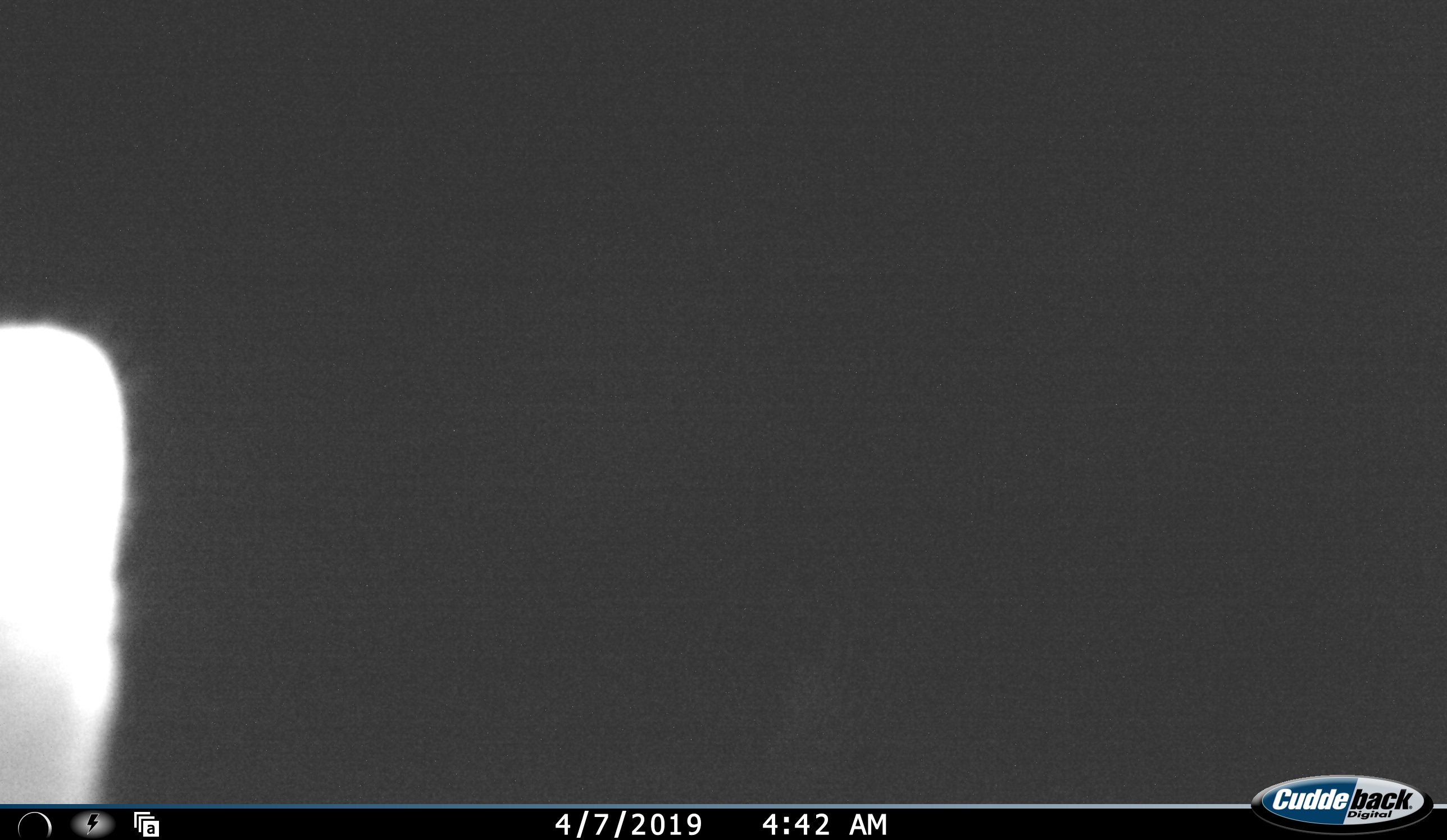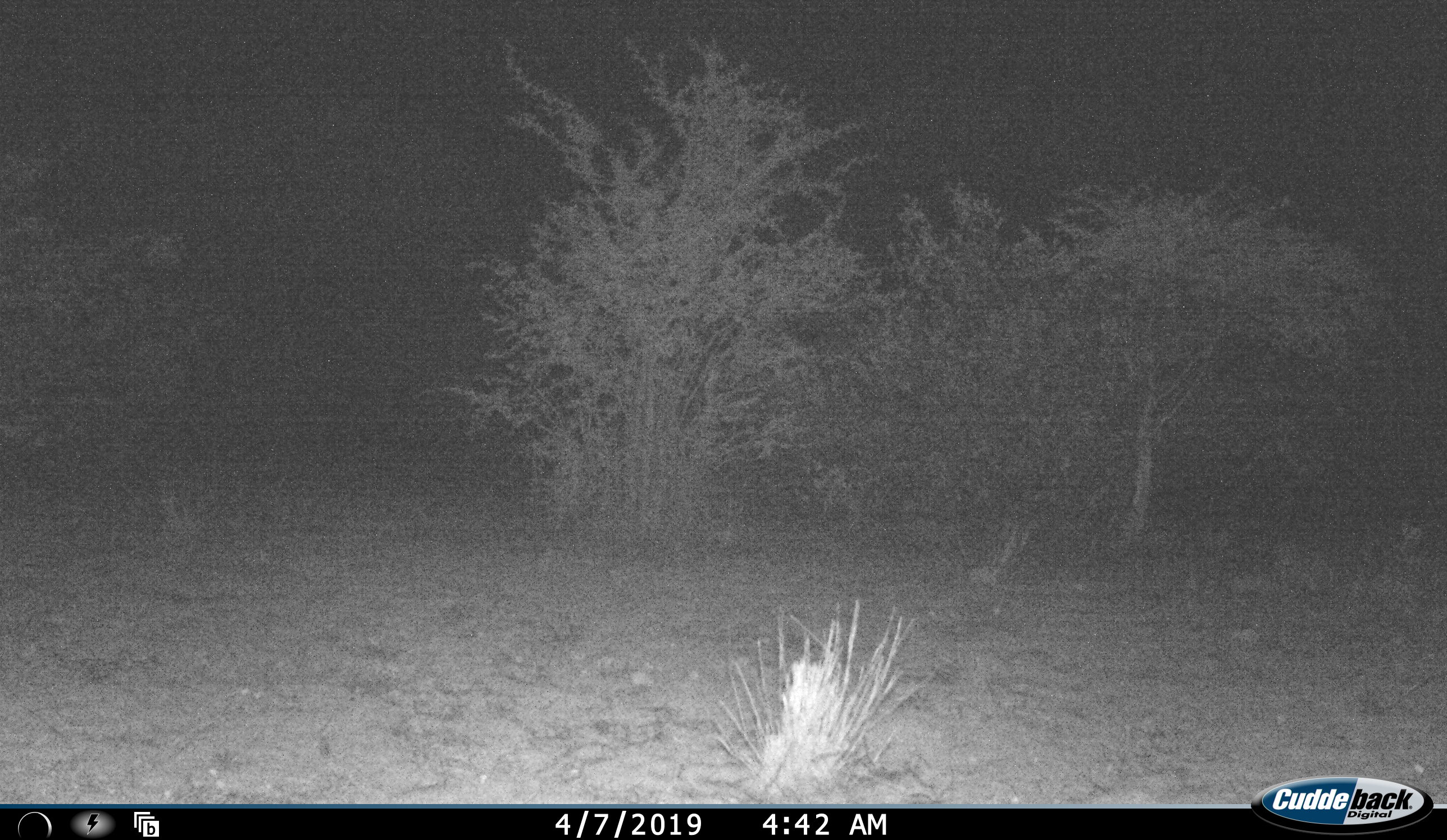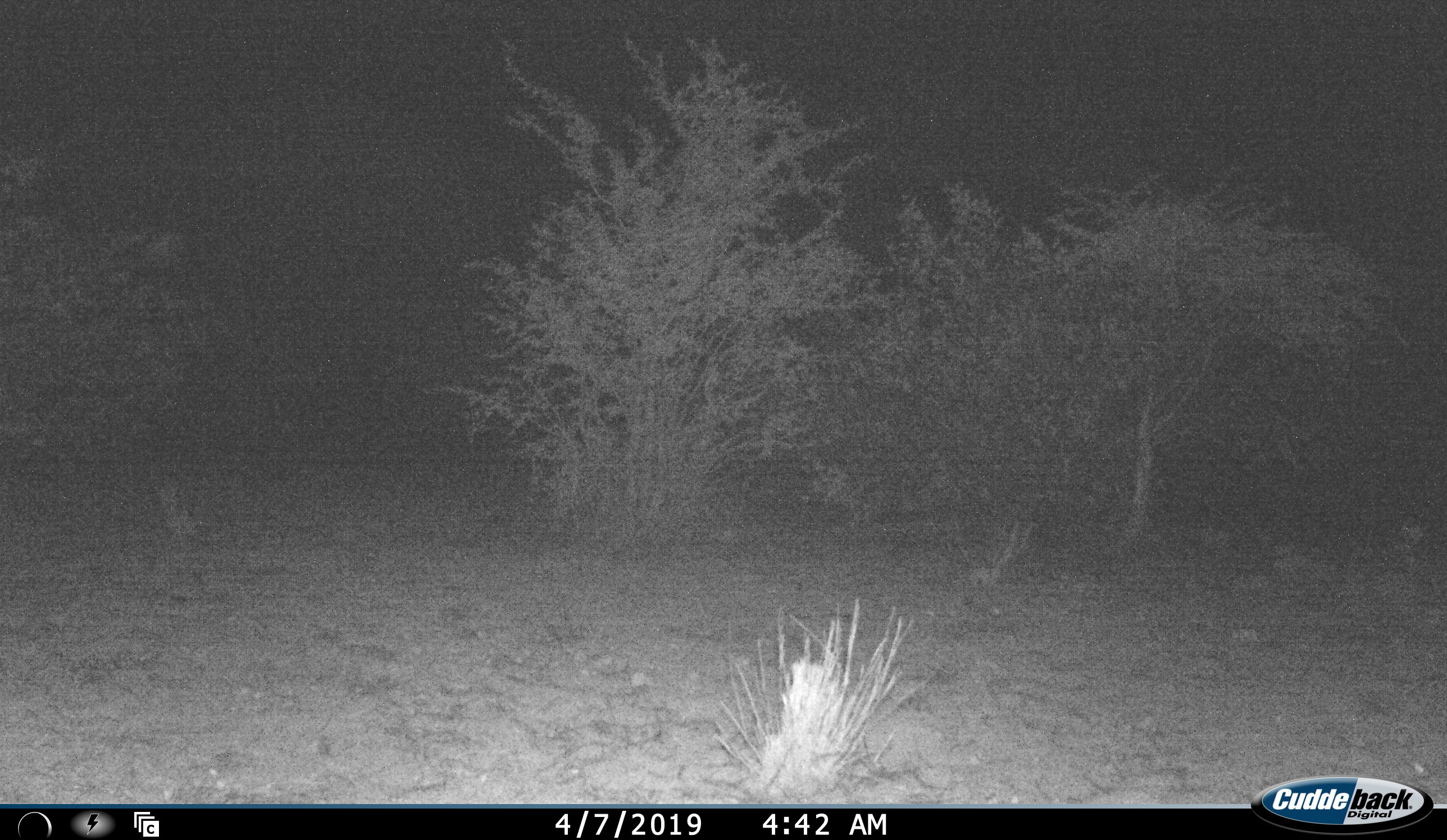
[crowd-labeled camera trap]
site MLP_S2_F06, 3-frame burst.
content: unidentified animal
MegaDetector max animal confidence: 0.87